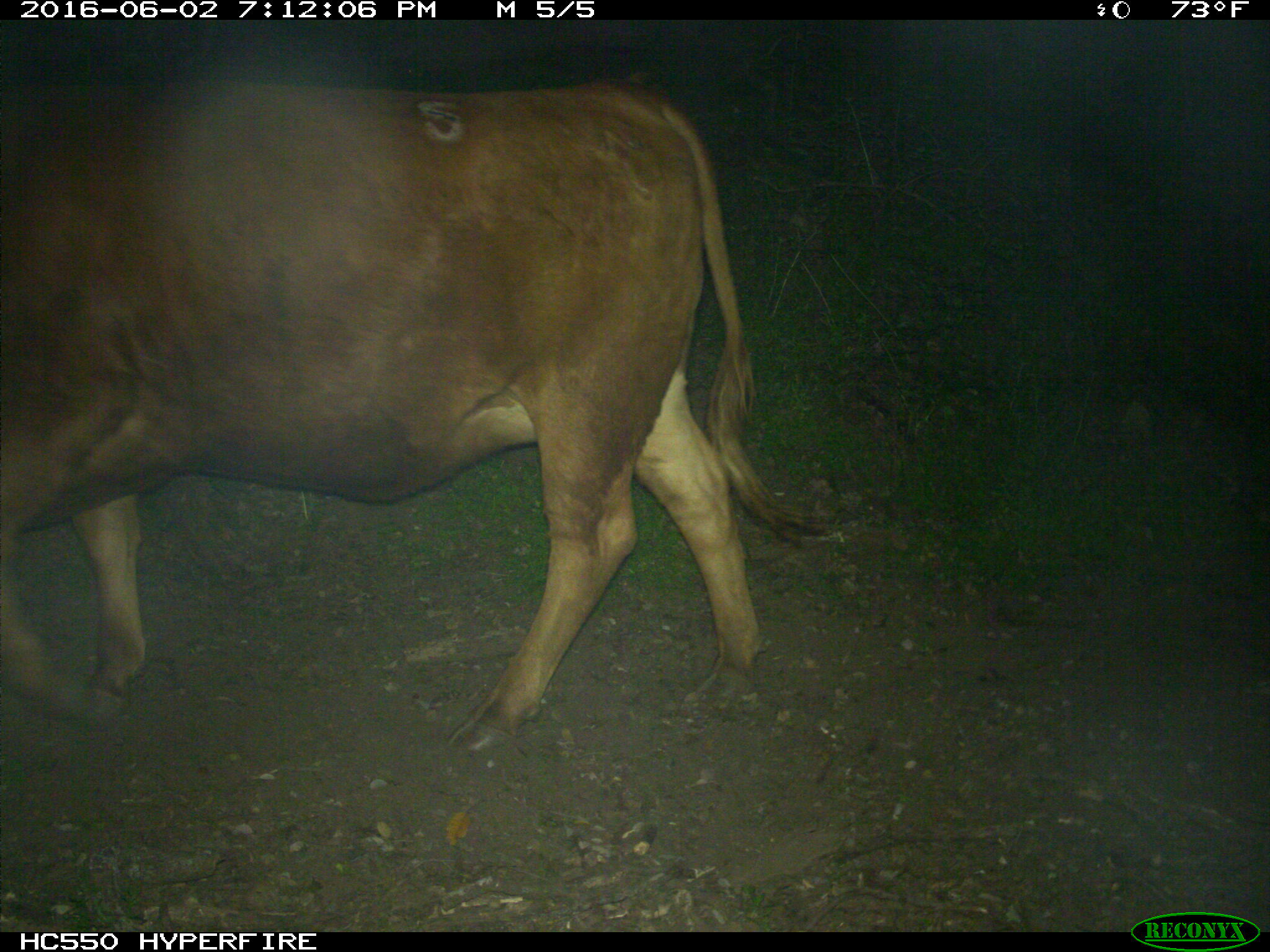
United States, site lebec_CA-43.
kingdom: Animalia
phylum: Chordata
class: Mammalia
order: Artiodactyla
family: Bovidae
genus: Bos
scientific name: Bos taurus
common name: domestic cow